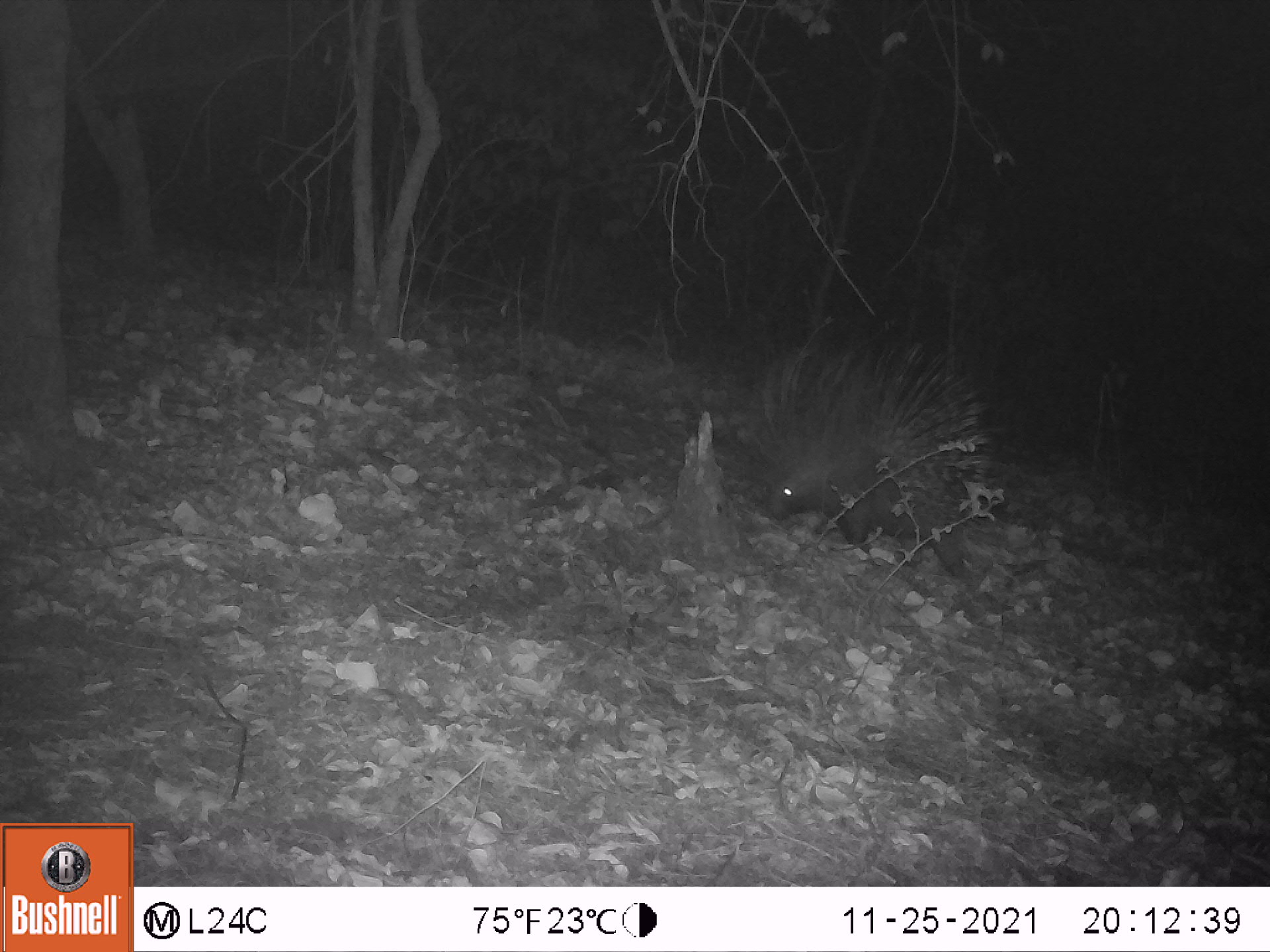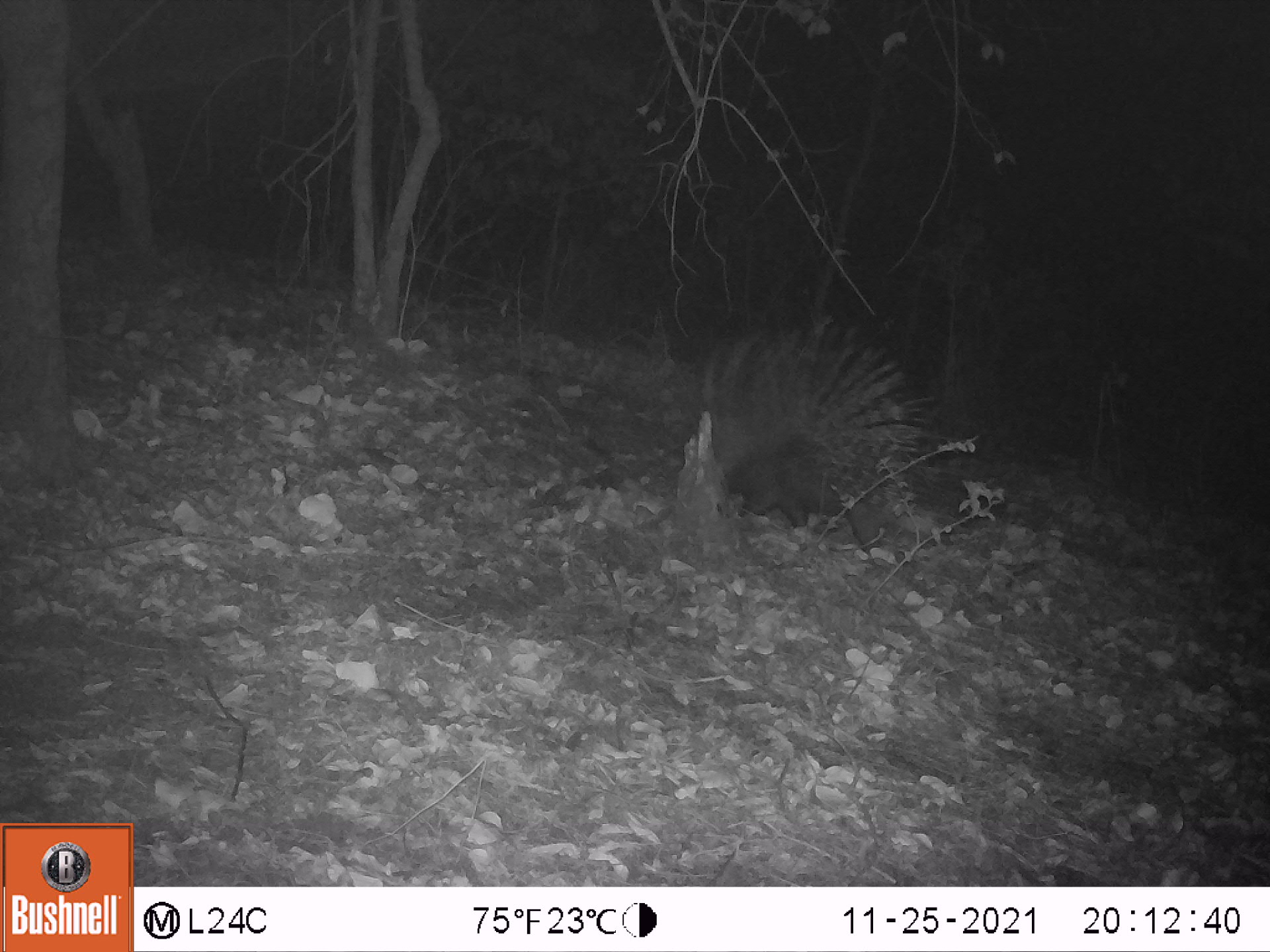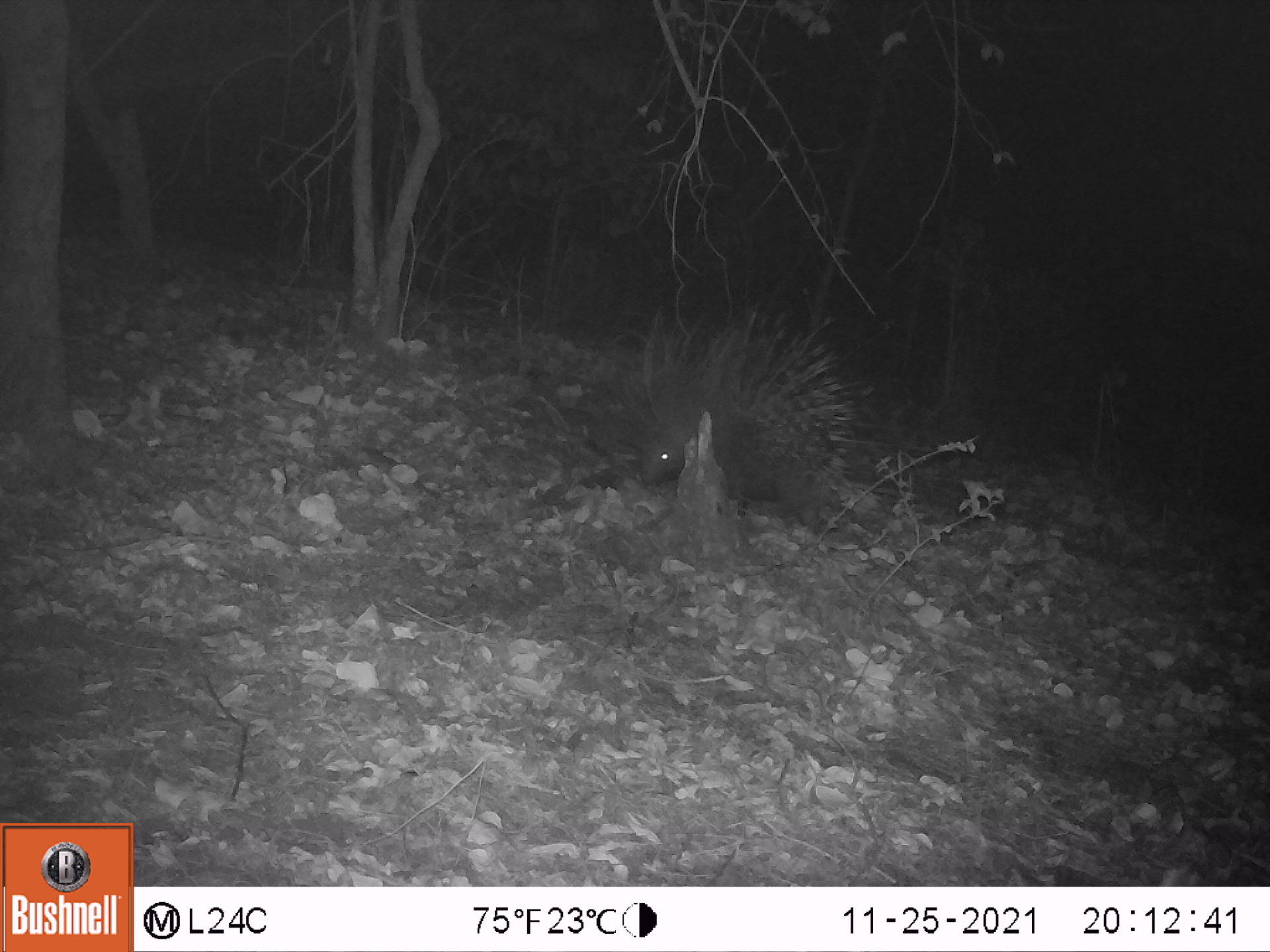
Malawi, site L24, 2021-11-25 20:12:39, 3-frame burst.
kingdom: Animalia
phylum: Chordata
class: Mammalia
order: Rodentia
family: Hystricidae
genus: Hystrix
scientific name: Hystrix africaeaustralis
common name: cape porcupine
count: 1